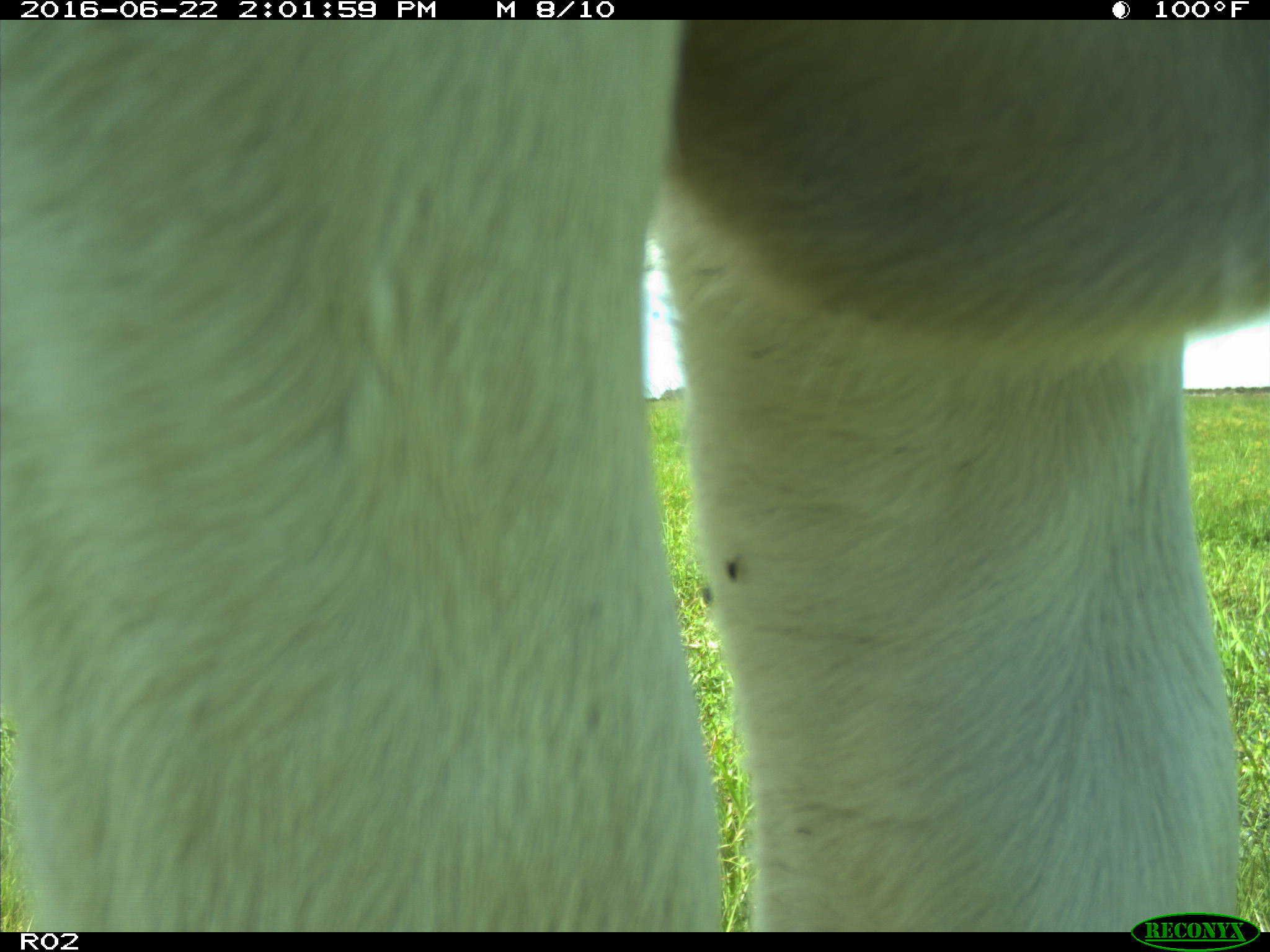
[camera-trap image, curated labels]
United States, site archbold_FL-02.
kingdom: Animalia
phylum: Chordata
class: Mammalia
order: Artiodactyla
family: Bovidae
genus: Bos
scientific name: Bos taurus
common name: domestic cow